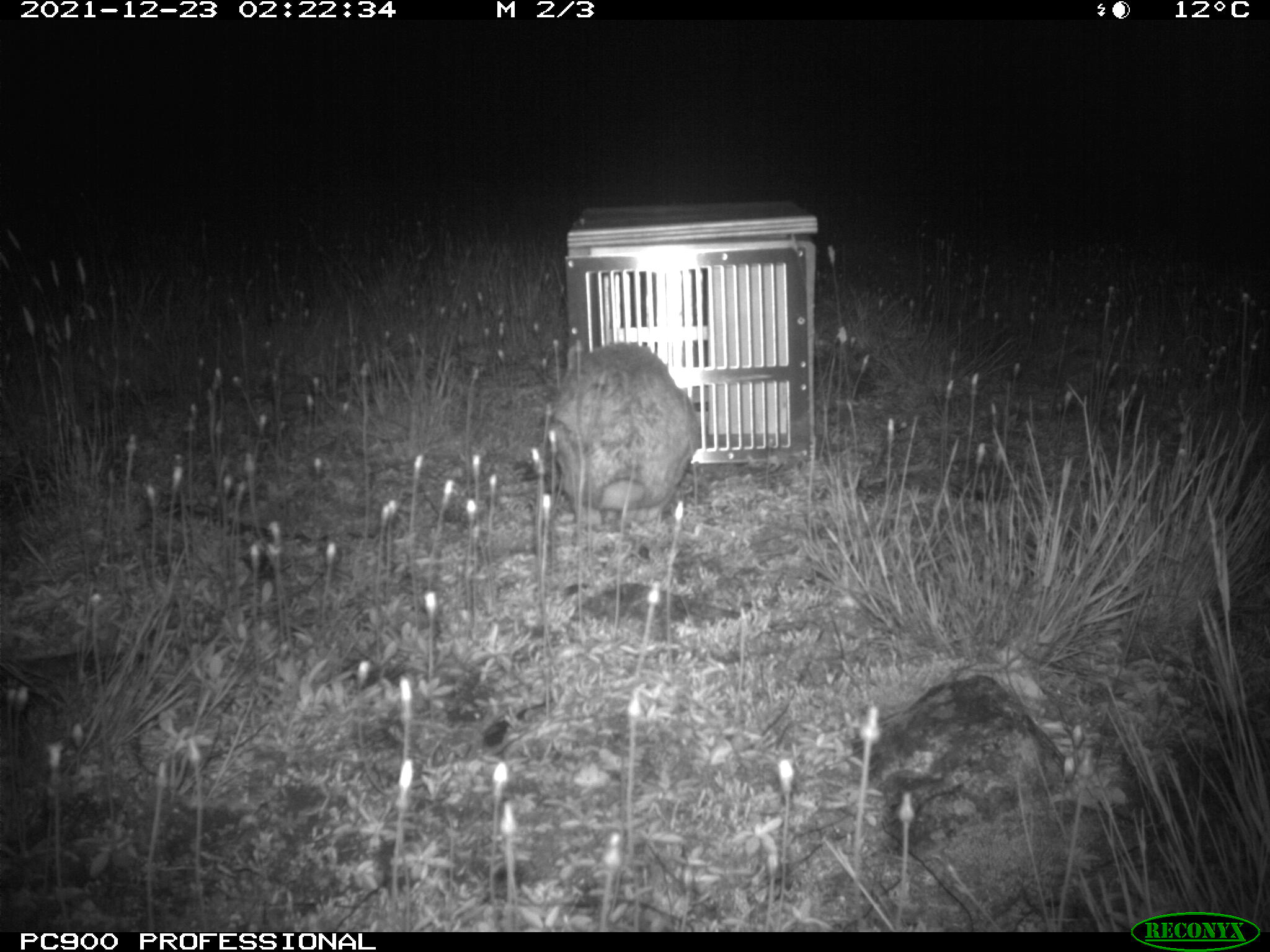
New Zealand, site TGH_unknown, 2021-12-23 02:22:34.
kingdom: Animalia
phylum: Chordata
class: Mammalia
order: Lagomorpha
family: Leporidae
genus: Oryctolagus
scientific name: Oryctolagus cuniculus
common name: european rabbit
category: rabbit